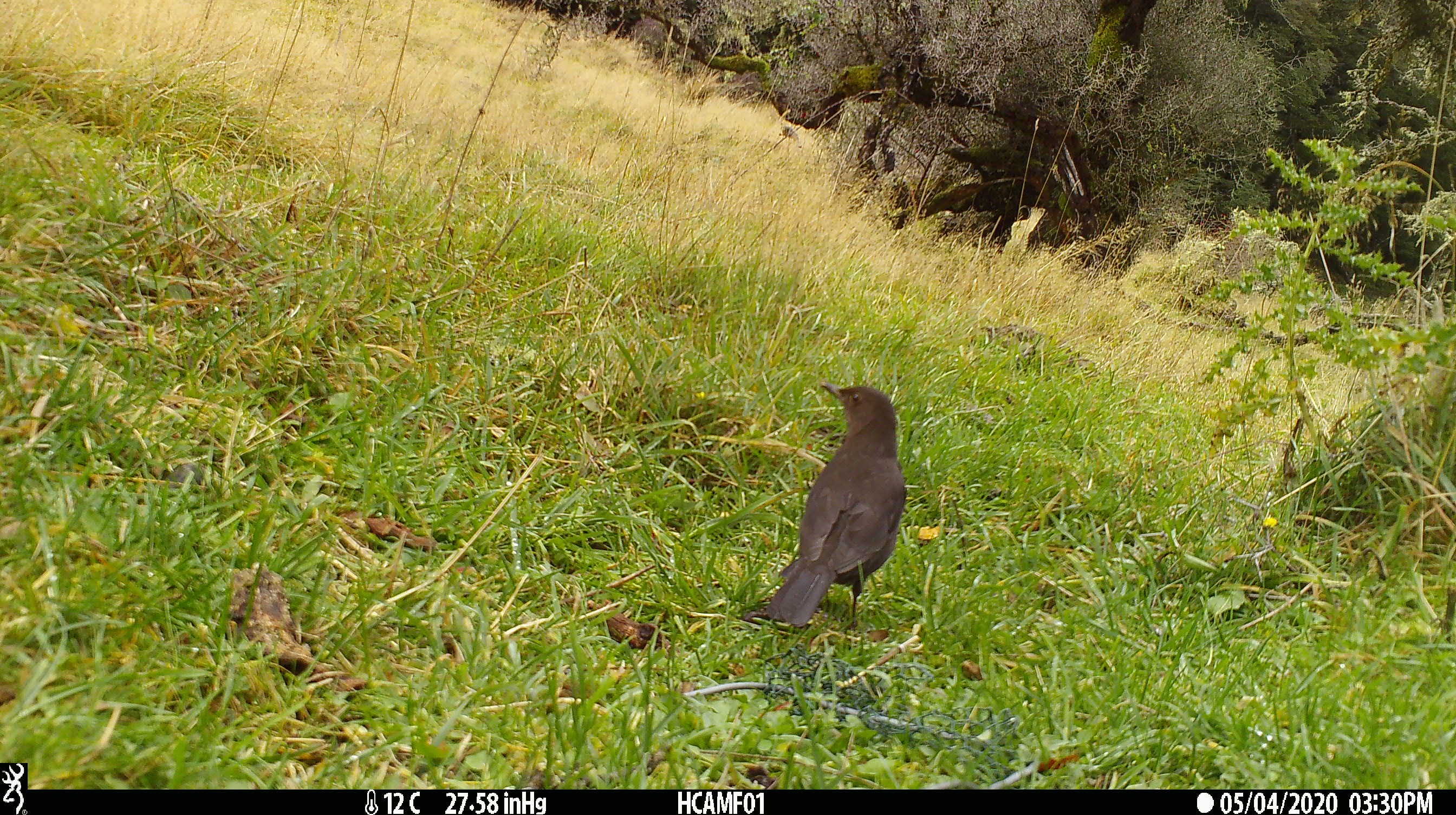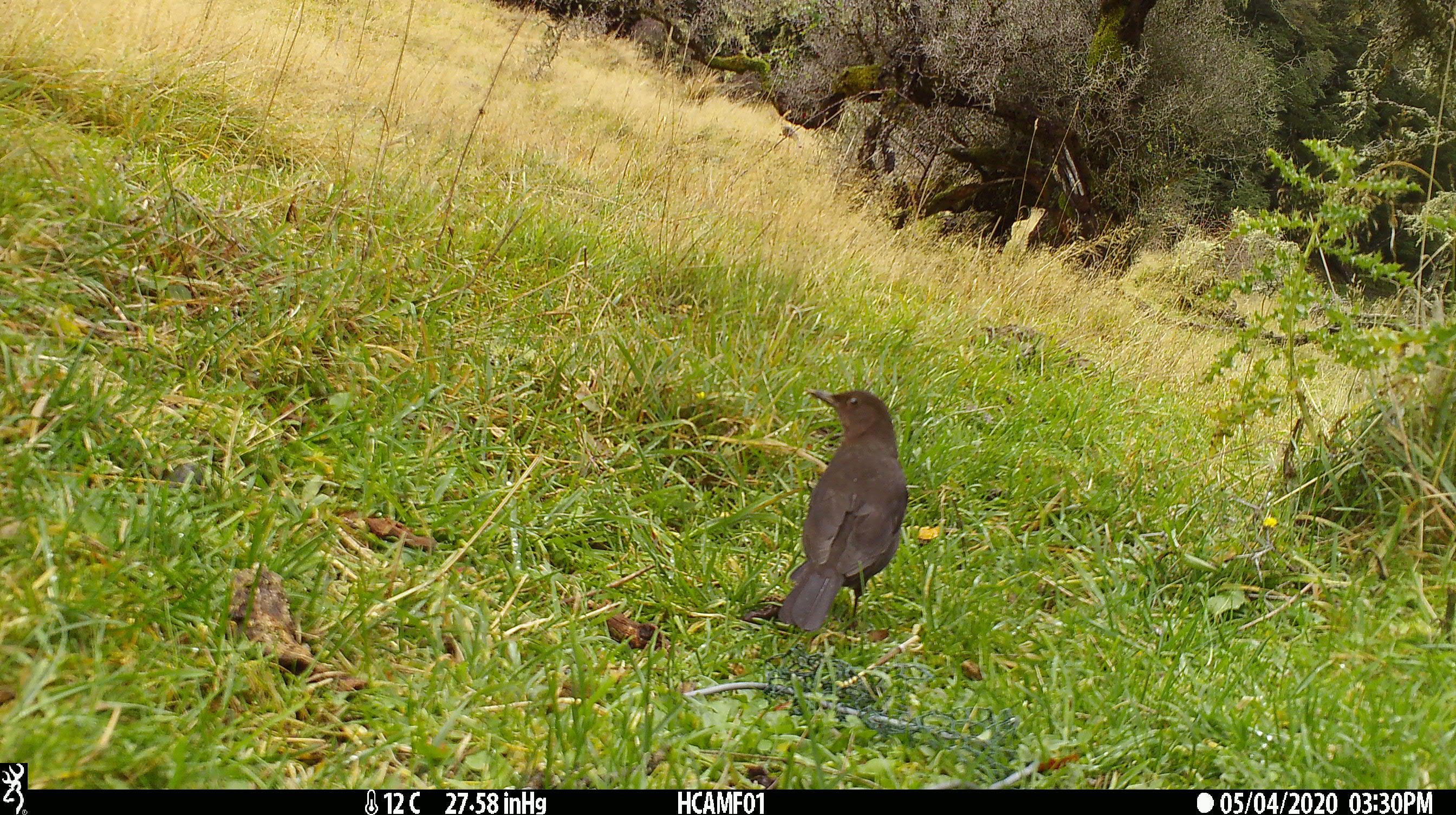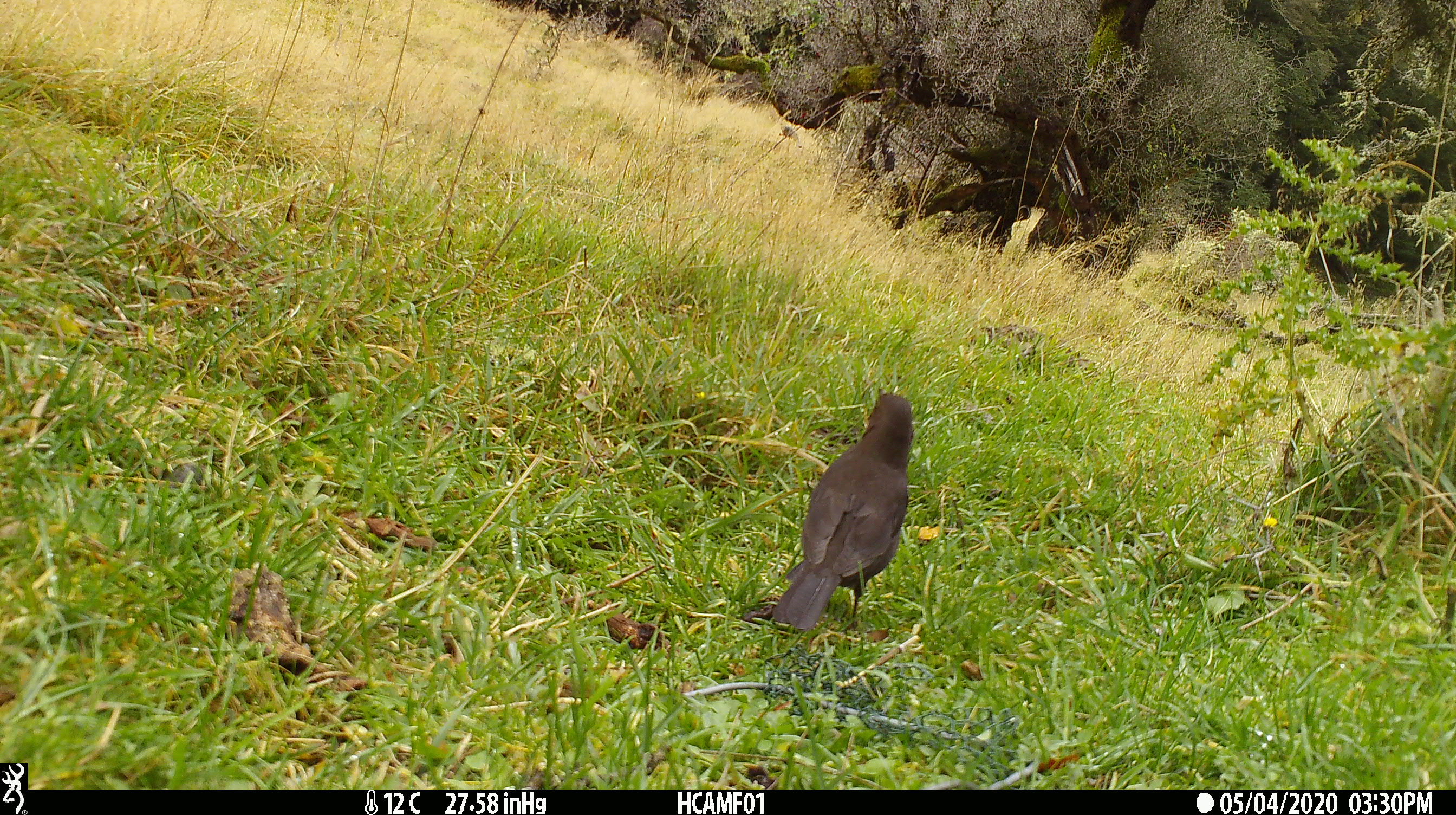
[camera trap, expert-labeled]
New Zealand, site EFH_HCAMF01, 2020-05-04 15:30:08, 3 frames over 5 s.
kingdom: Animalia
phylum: Chordata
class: Aves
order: Passeriformes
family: Turdidae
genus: Turdus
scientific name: Turdus merula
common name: eurasian blackbird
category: blackbird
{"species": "blackbird (eurasian blackbird) (Turdus merula)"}